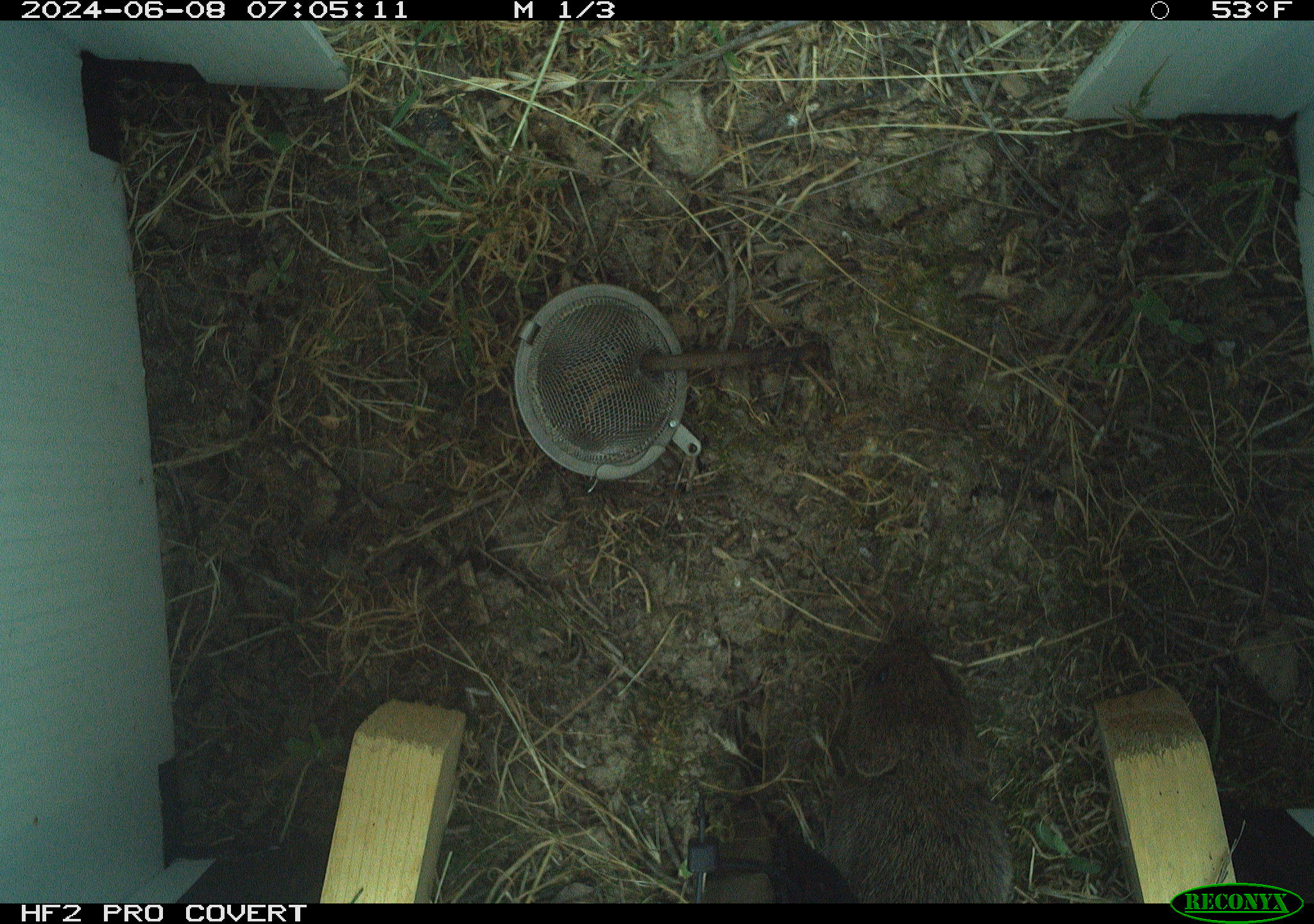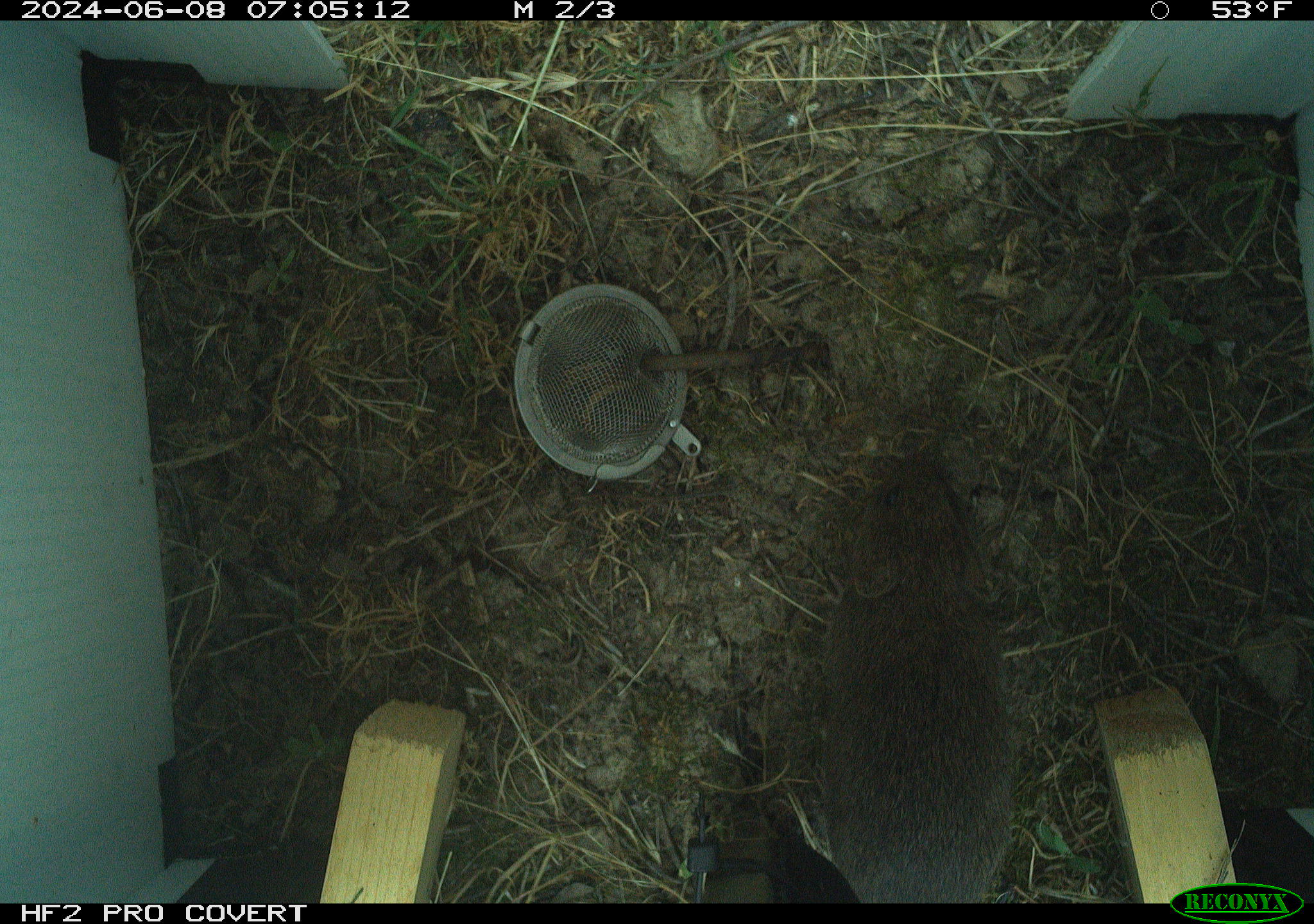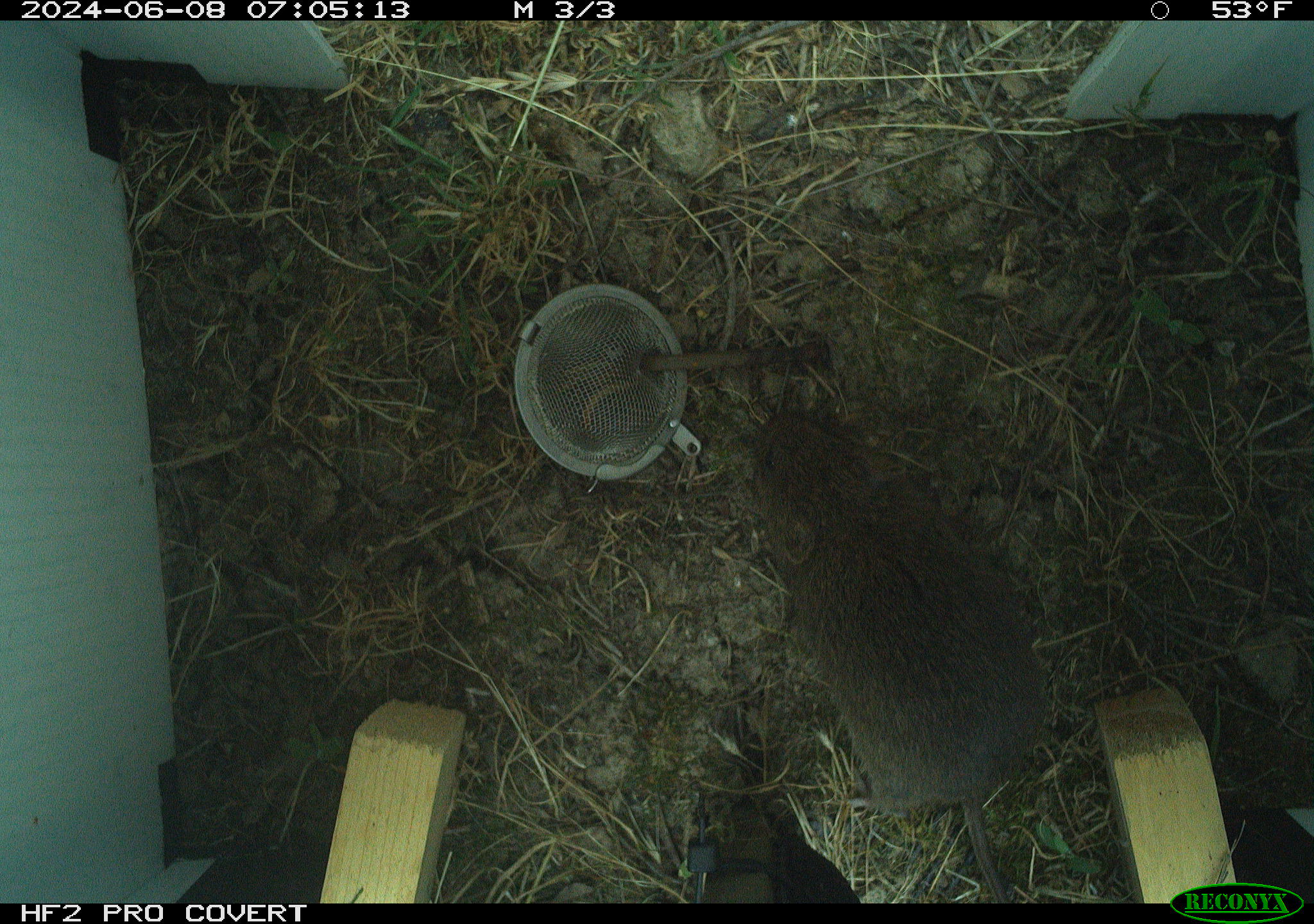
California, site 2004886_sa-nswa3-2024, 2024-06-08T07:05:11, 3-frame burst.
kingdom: Animalia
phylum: Chordata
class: Mammalia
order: Rodentia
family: Cricetidae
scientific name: Arvicolinae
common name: voles, lemmings, and muskrats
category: arvicolinae subfamily